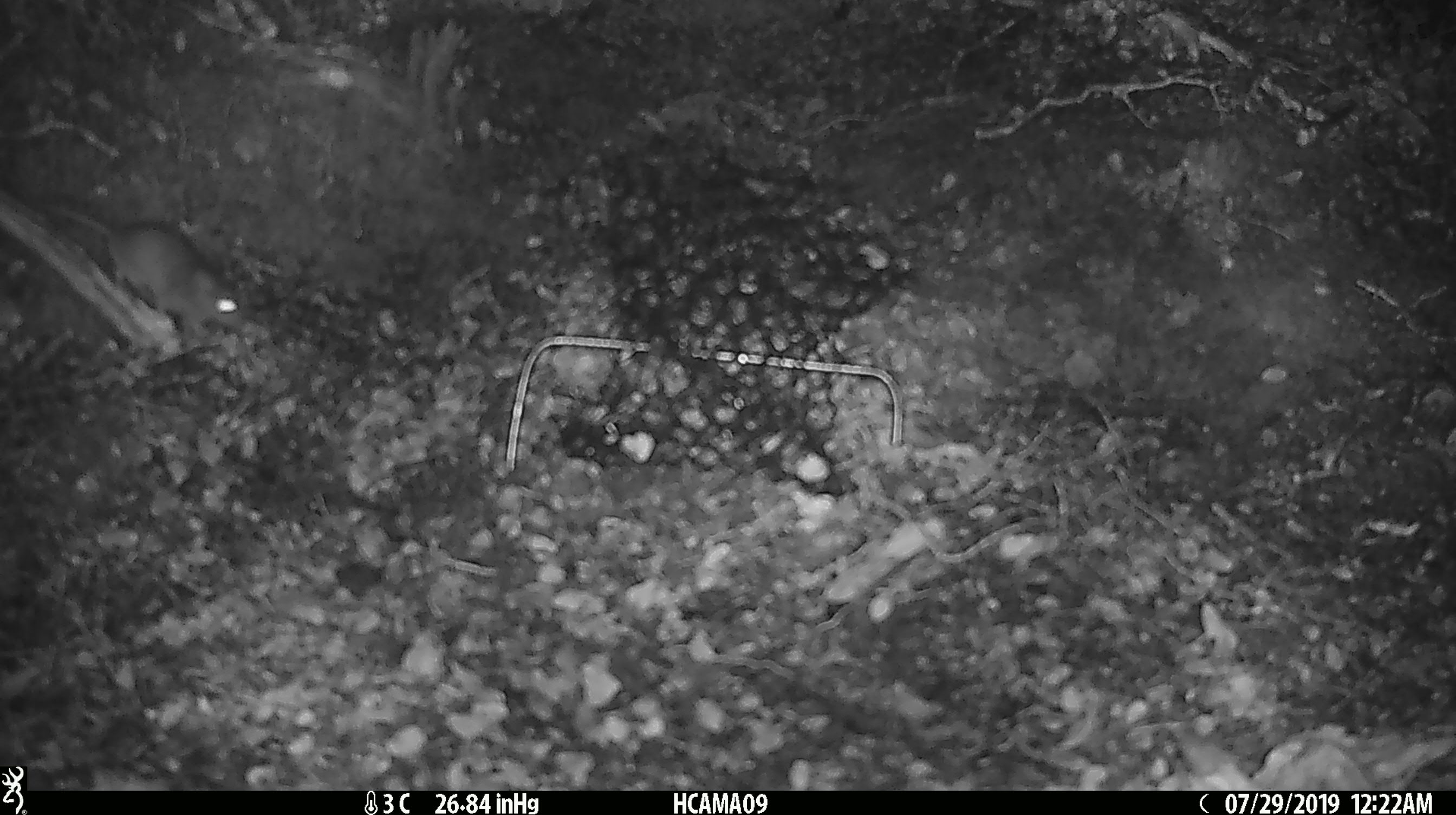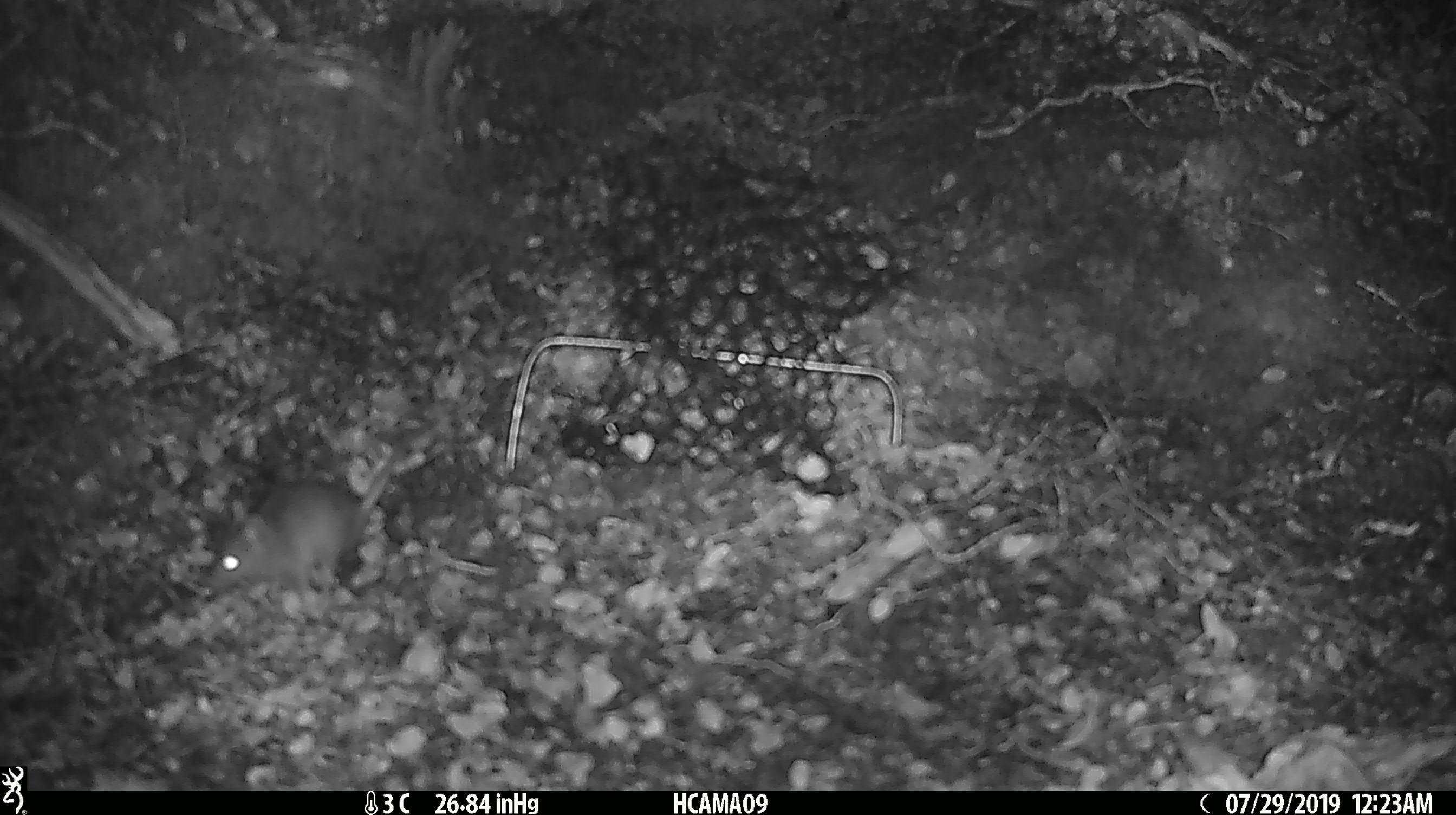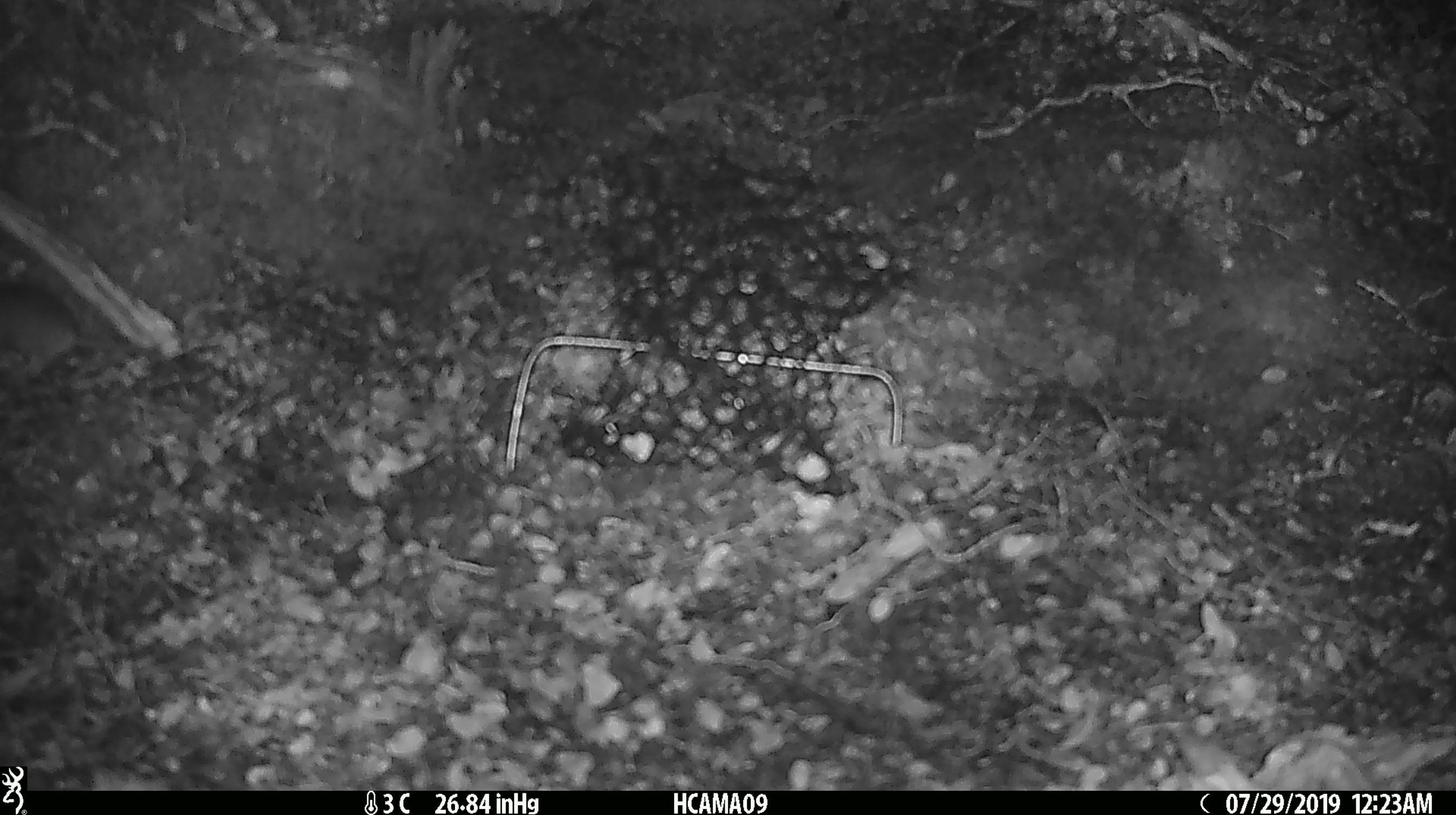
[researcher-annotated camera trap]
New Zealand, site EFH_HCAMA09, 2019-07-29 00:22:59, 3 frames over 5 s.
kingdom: Animalia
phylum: Chordata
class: Mammalia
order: Rodentia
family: Muridae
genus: Mus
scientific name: Mus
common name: mouse